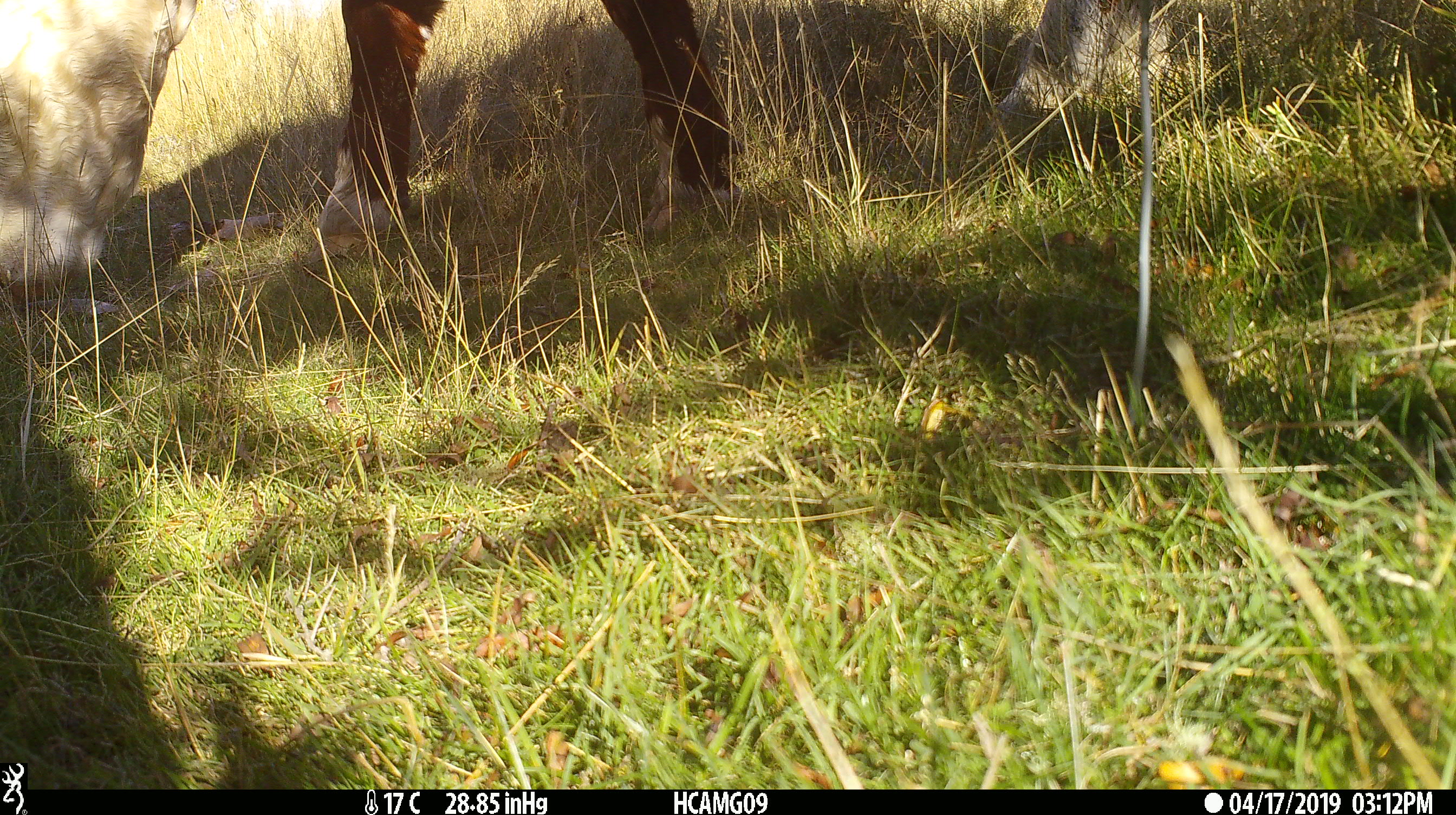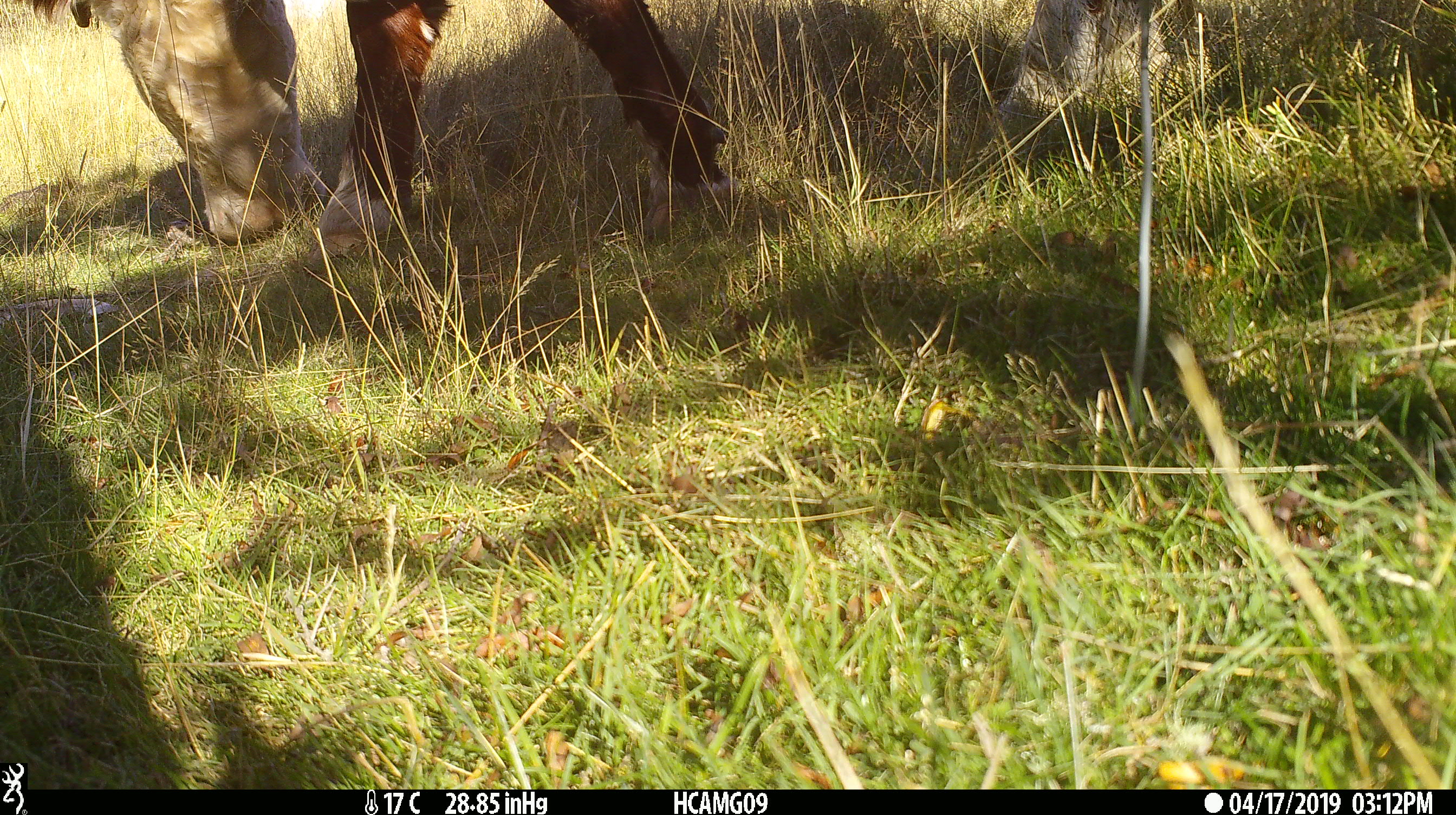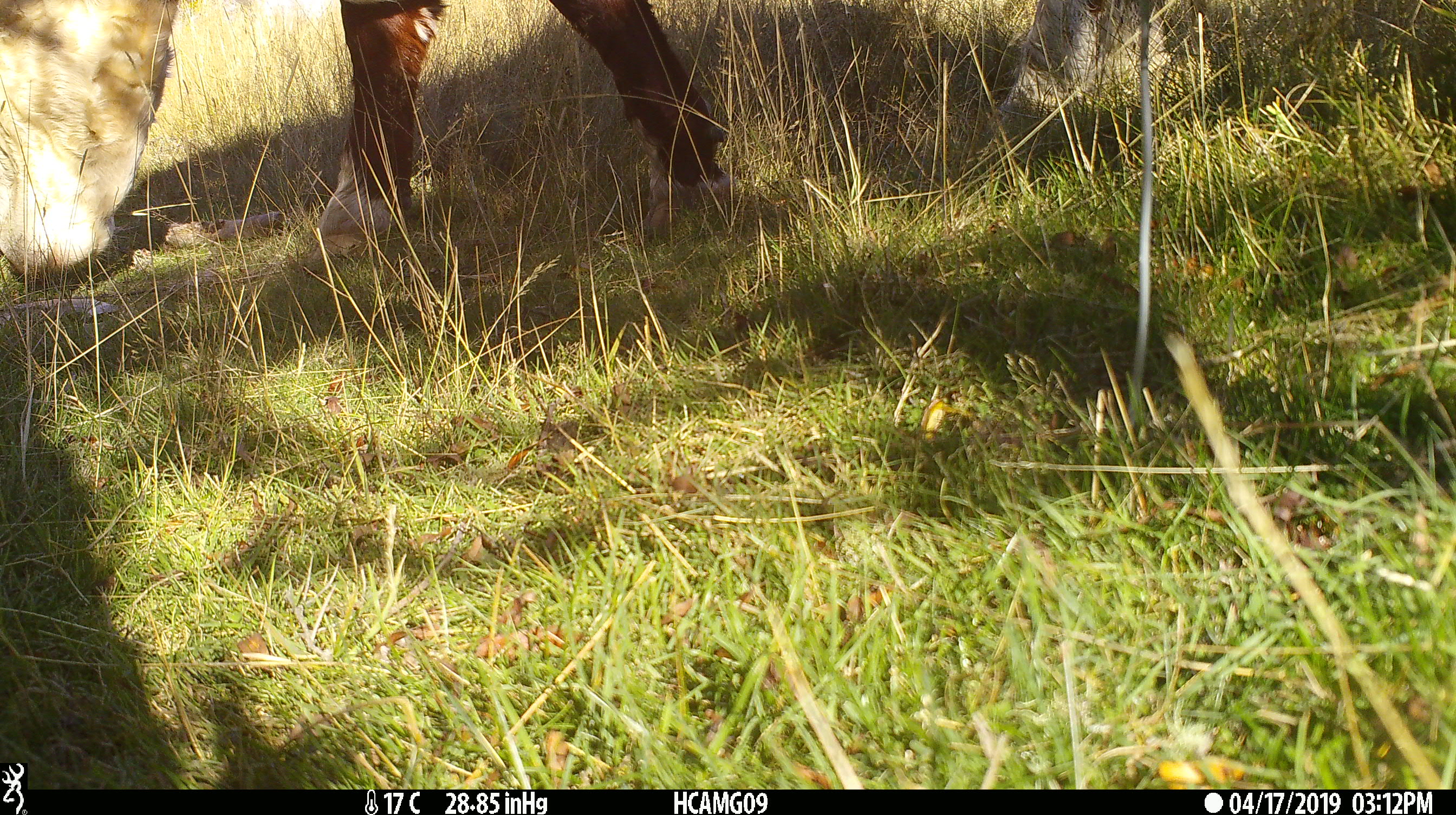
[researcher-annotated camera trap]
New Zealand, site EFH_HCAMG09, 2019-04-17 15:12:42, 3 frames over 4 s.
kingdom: Animalia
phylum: Chordata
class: Mammalia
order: Artiodactyla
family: Bovidae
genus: Bos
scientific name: Bos taurus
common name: domestic cow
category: cow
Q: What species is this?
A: Cow (domestic cow) (Bos taurus).